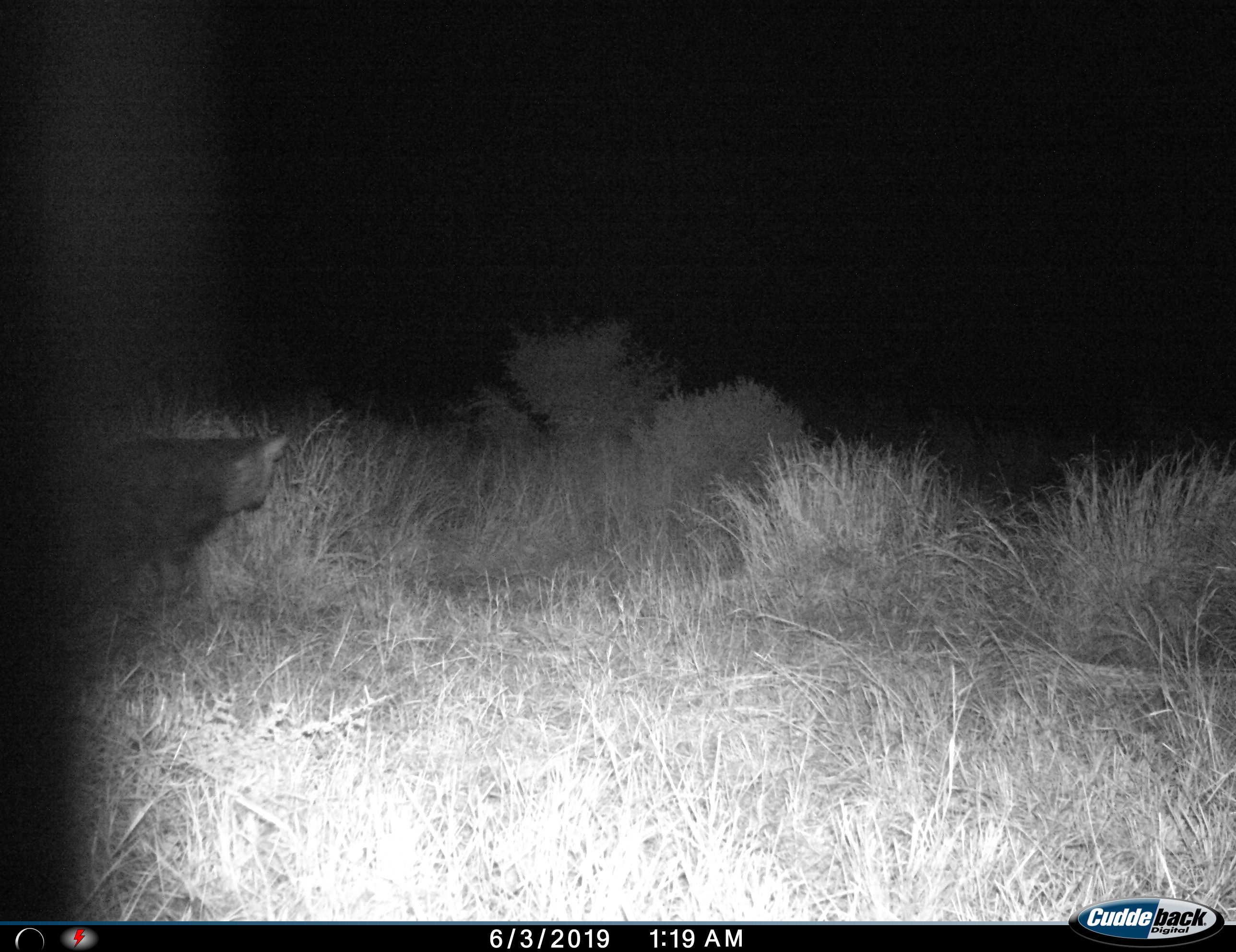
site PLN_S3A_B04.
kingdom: Animalia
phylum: Chordata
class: Mammalia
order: Carnivora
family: Hyaenidae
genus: Parahyaena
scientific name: Parahyaena brunnea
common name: brown hyena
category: hyenabrown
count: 1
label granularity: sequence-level